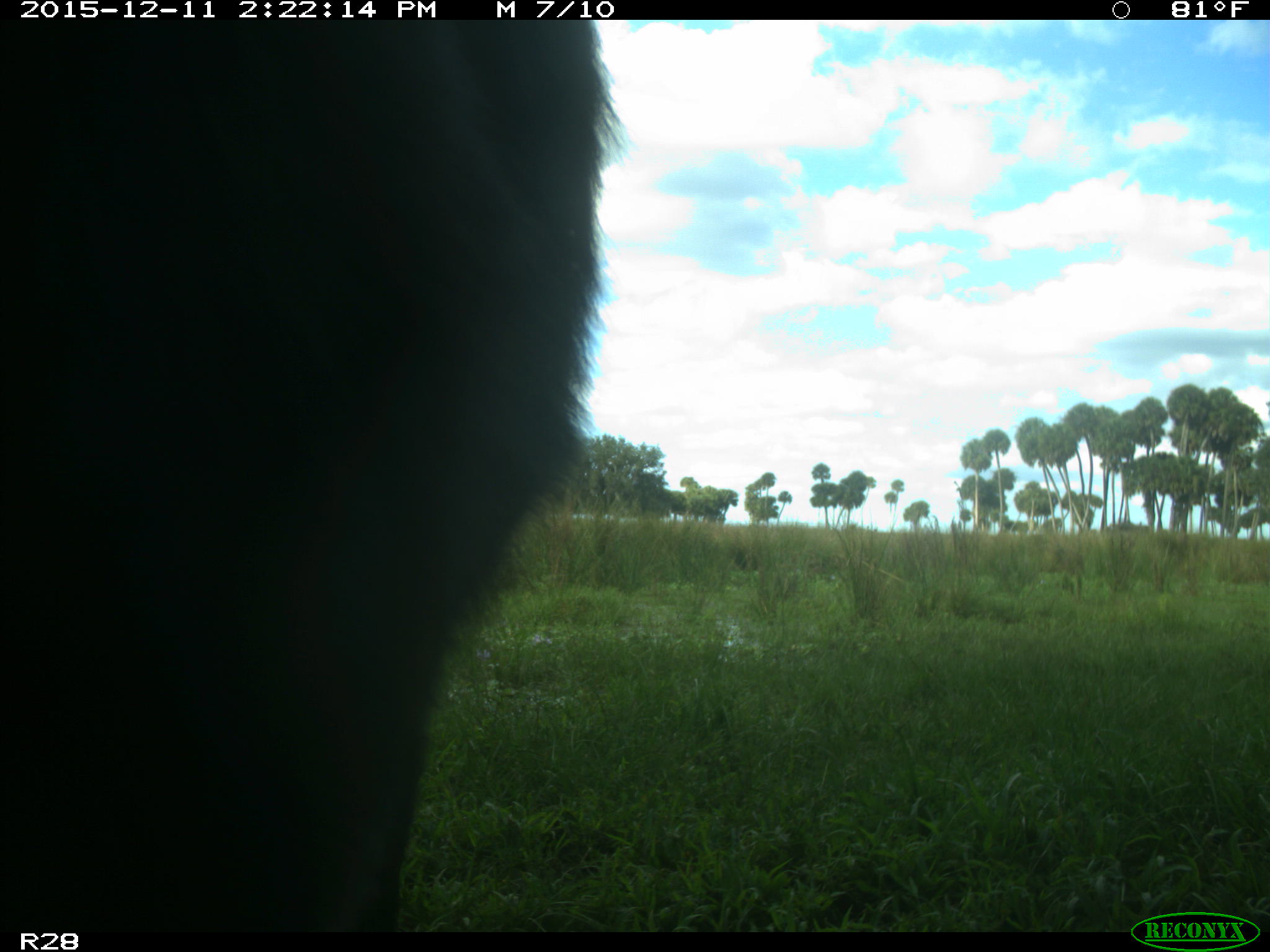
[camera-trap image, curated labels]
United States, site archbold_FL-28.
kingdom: Animalia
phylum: Chordata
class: Mammalia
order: Artiodactyla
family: Bovidae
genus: Bos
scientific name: Bos taurus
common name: domestic cow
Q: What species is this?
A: Bos taurus (domestic cow).